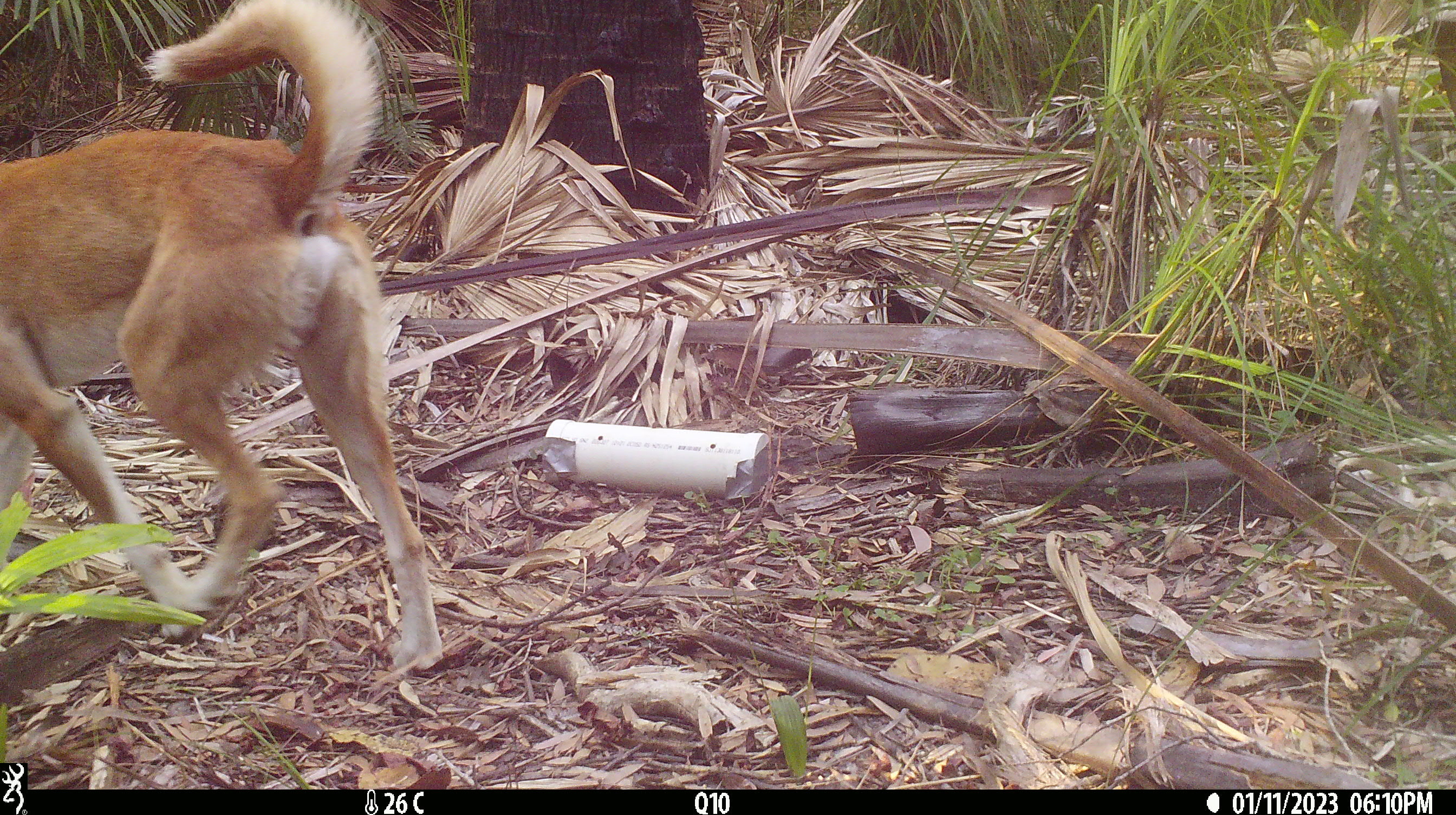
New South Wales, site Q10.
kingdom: Animalia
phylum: Chordata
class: Mammalia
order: Carnivora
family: Canidae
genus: Canis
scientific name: Canis familiaris dingo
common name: dingo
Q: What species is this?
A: Dingo (Canis familiaris dingo).